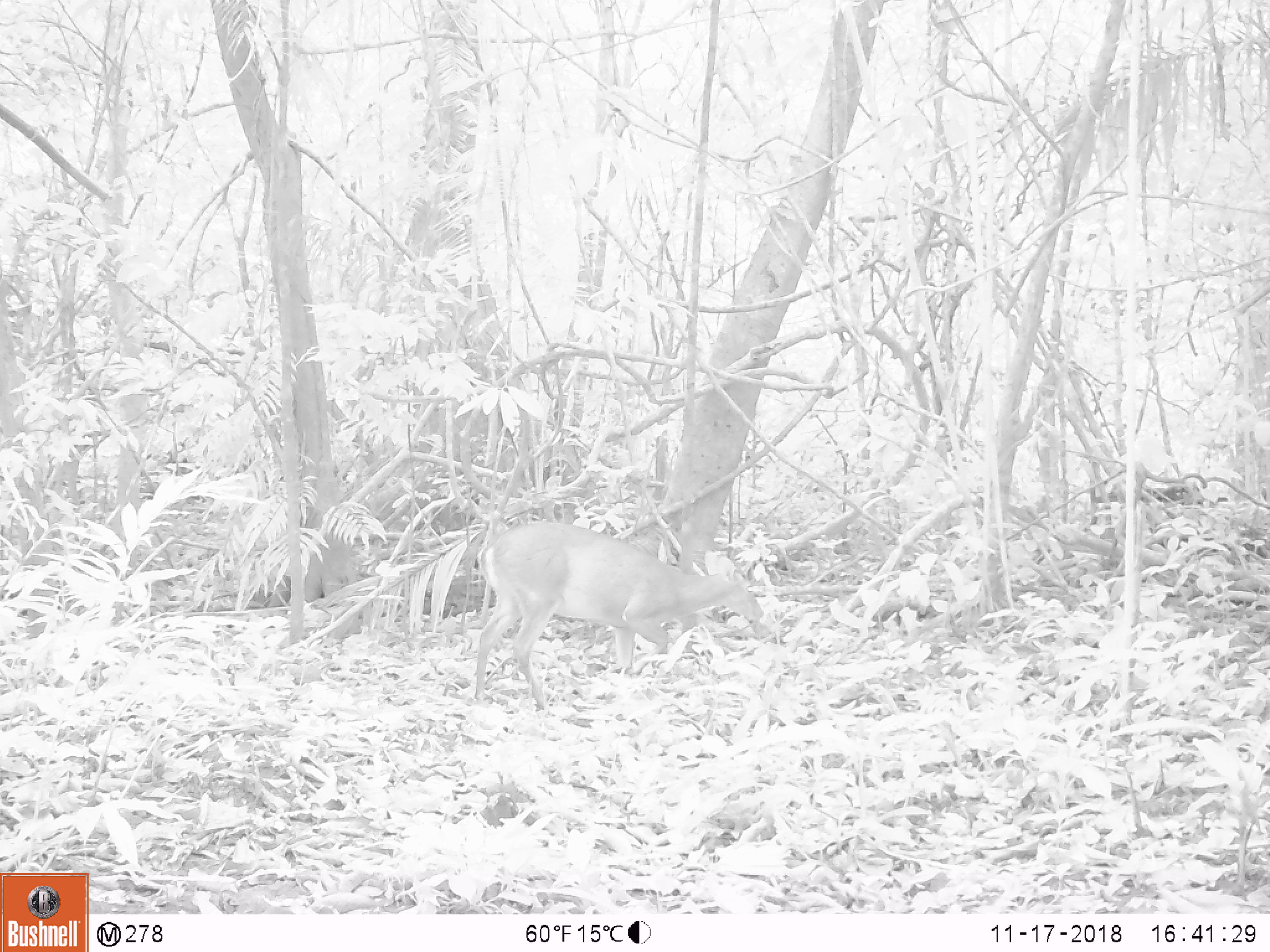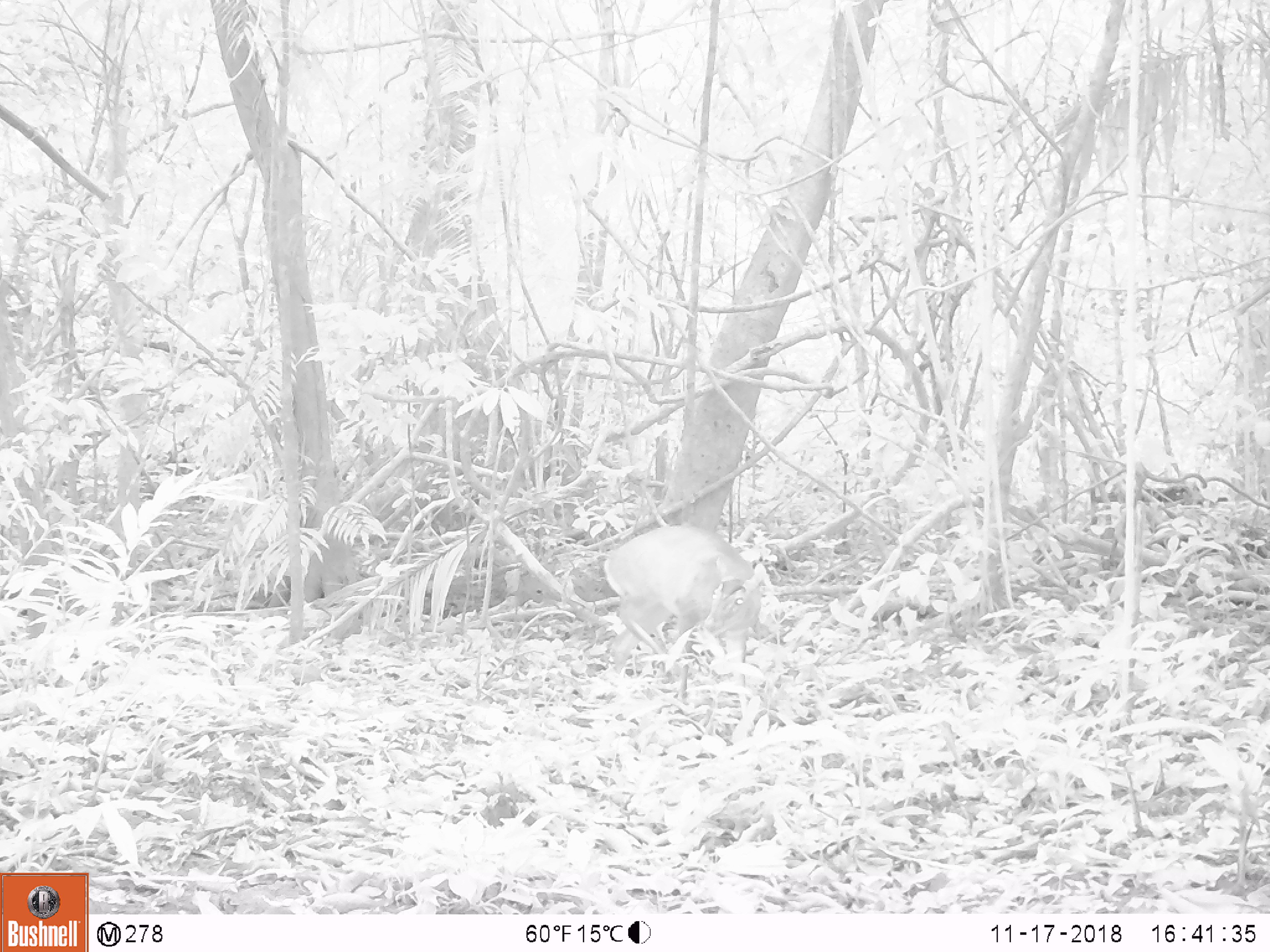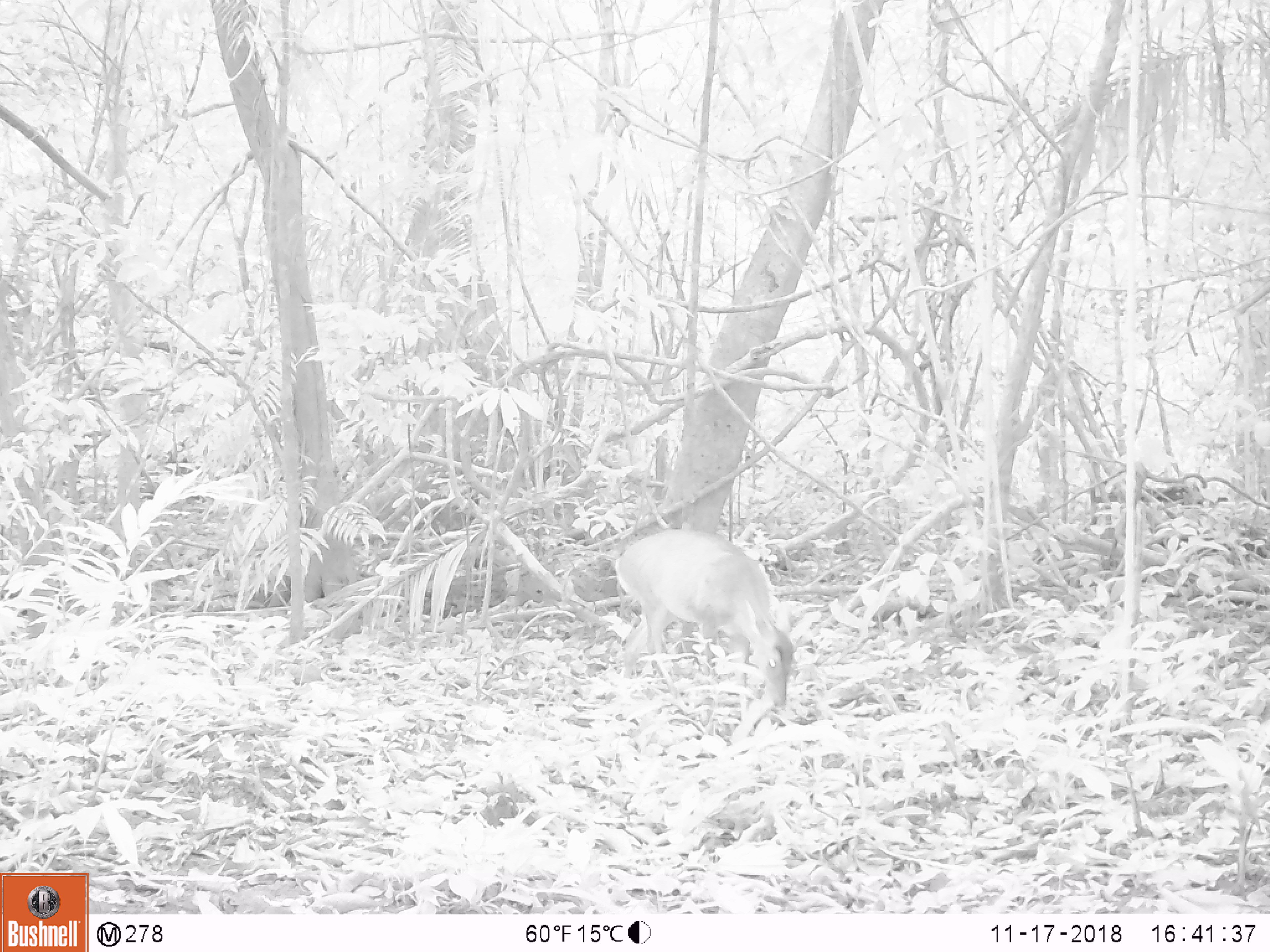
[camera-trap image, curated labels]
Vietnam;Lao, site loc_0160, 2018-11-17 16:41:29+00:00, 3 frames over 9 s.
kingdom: Animalia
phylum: Chordata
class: Mammalia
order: Artiodactyla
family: Cervidae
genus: Muntiacus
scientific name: Muntiacus vuquangensis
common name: large-antlered muntjac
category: large antlered muntjac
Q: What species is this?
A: Large antlered muntjac (large-antlered muntjac) (Muntiacus vuquangensis).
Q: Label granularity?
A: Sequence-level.